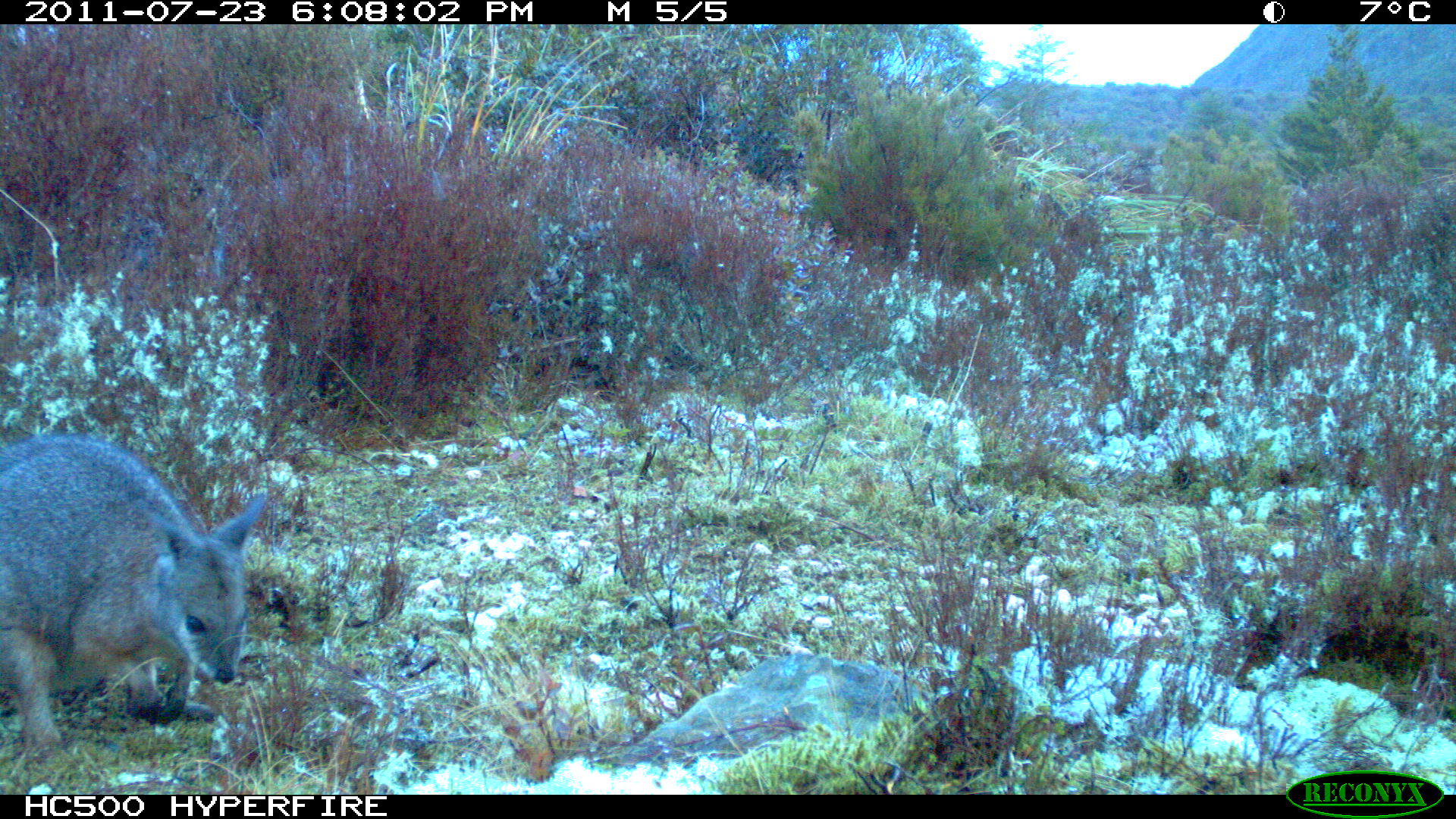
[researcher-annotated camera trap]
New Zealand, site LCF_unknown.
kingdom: Animalia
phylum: Chordata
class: Mammalia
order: Diprotodontia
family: Macropodidae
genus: Notamacropus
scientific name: Notamacropus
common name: wallaby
Wallaby (Notamacropus).